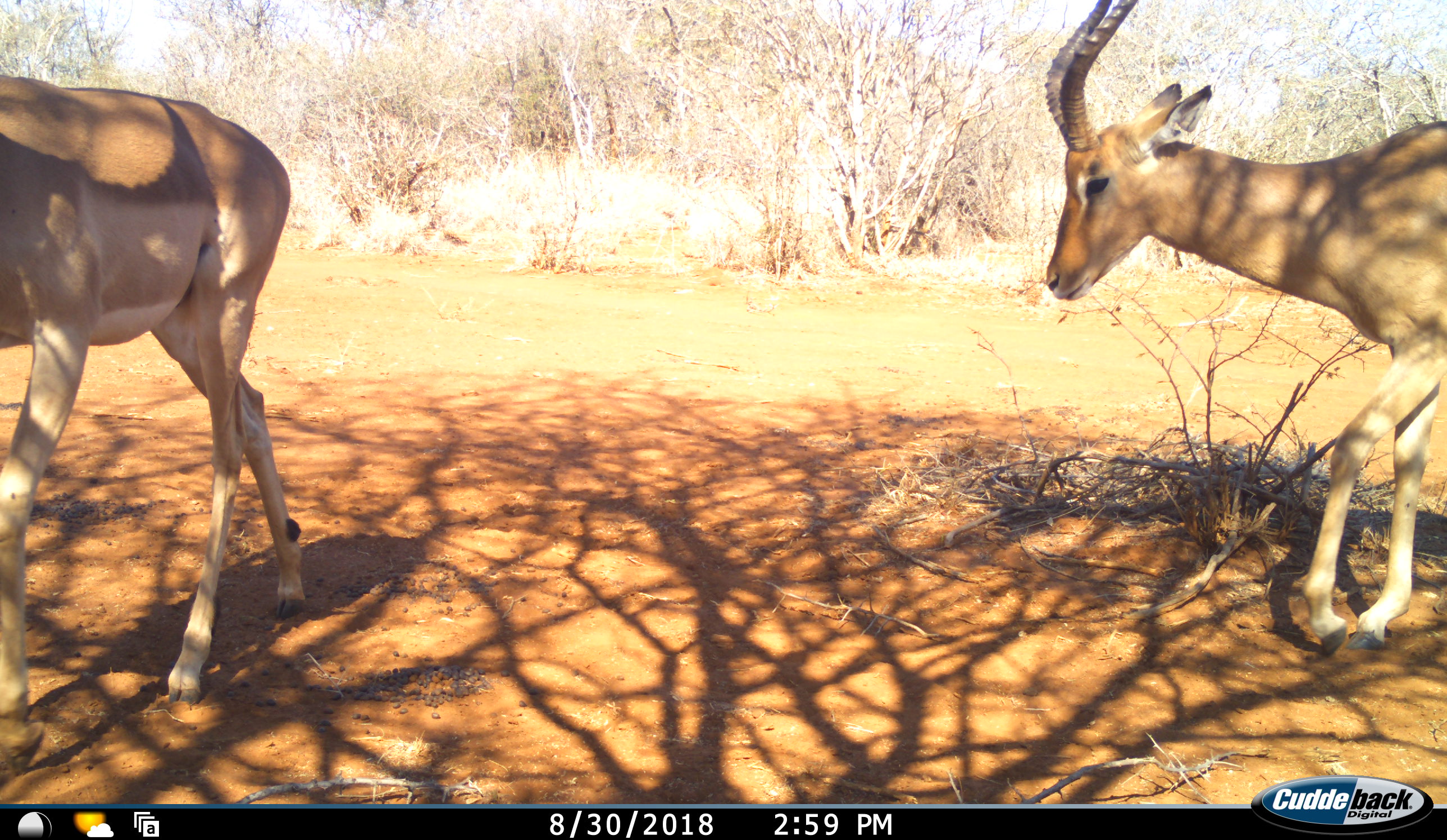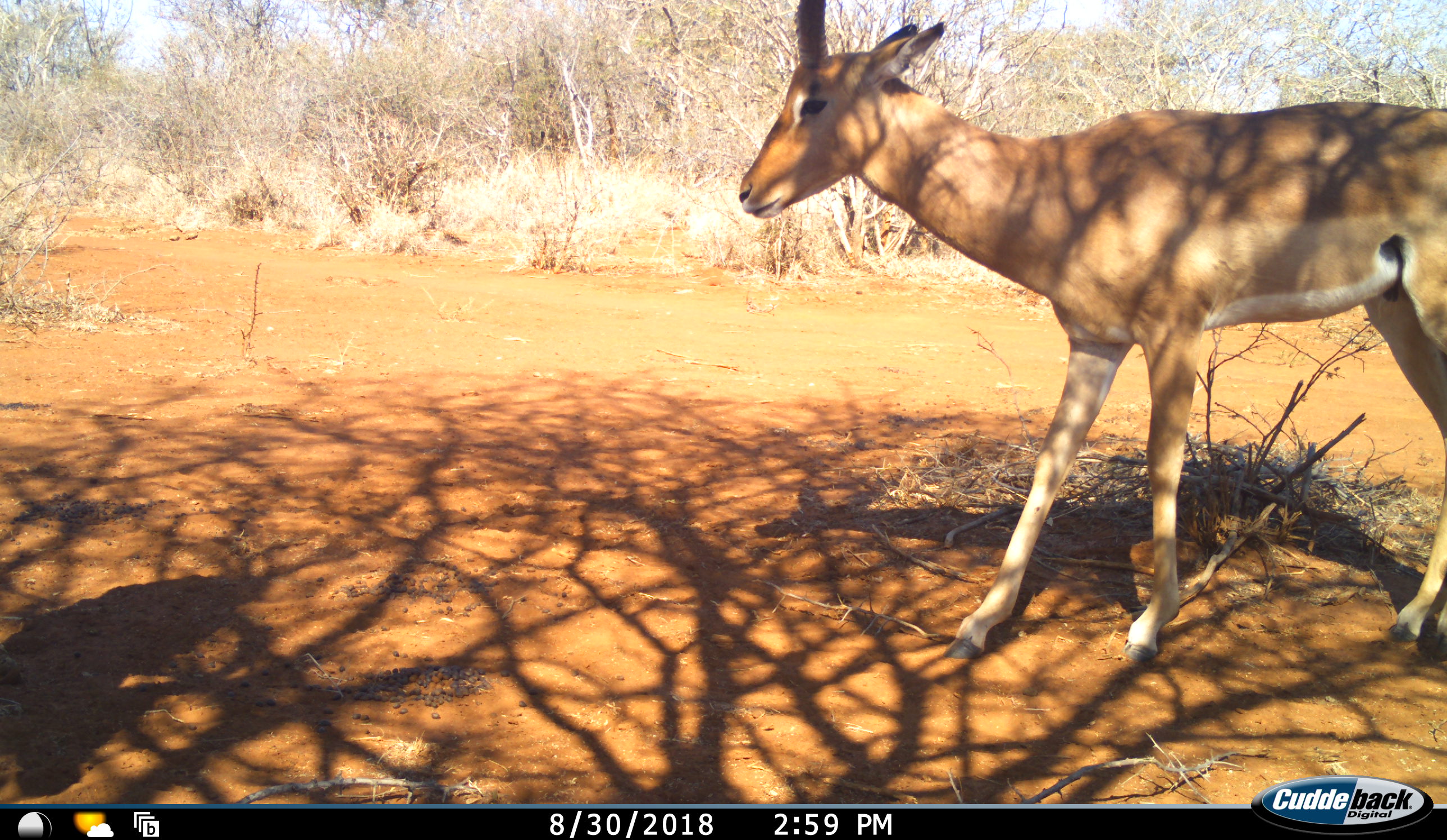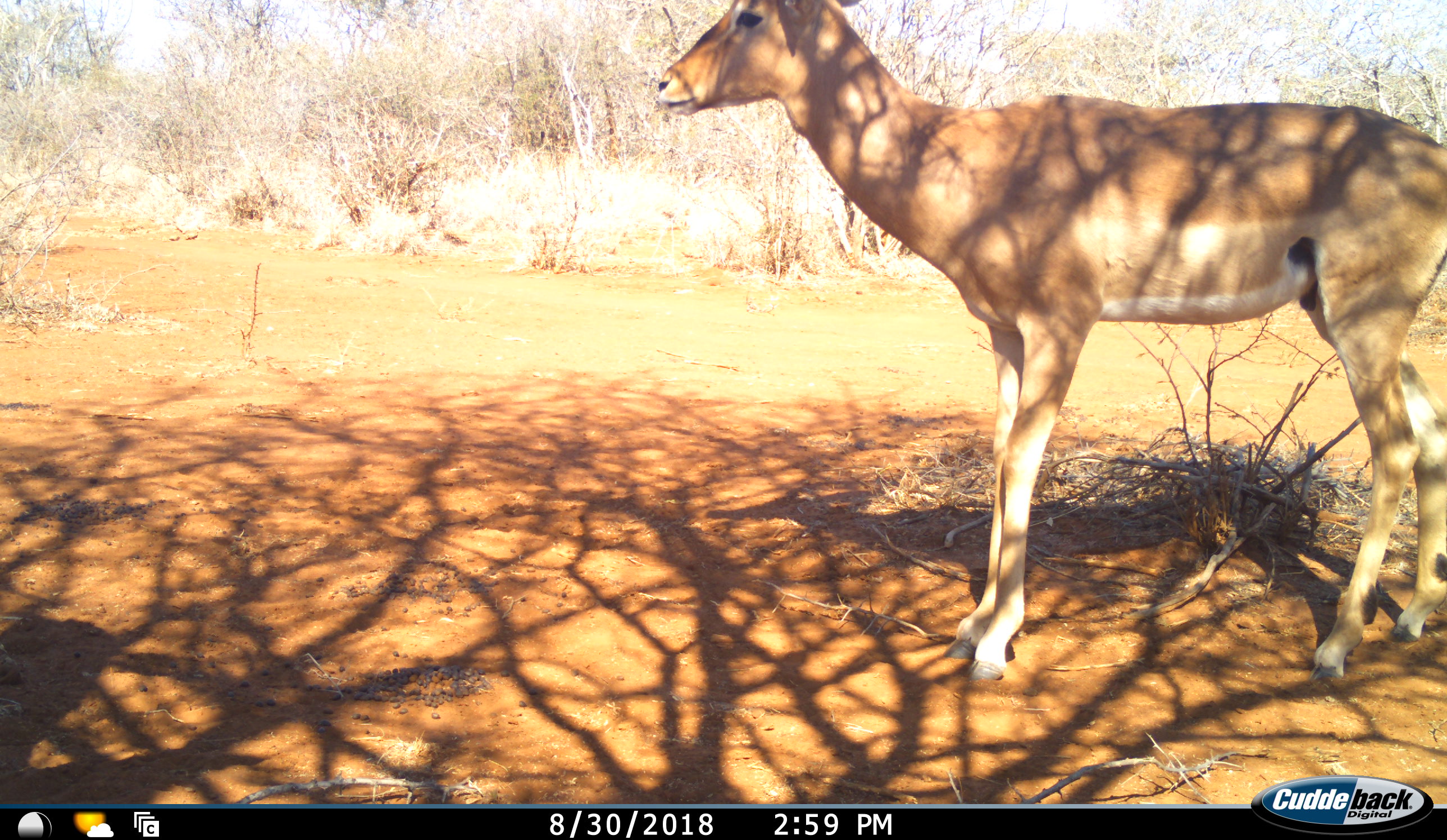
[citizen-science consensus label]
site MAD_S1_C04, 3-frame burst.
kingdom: Animalia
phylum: Chordata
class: Mammalia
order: Artiodactyla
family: Bovidae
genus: Aepyceros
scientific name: Aepyceros melampus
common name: impala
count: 2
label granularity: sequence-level